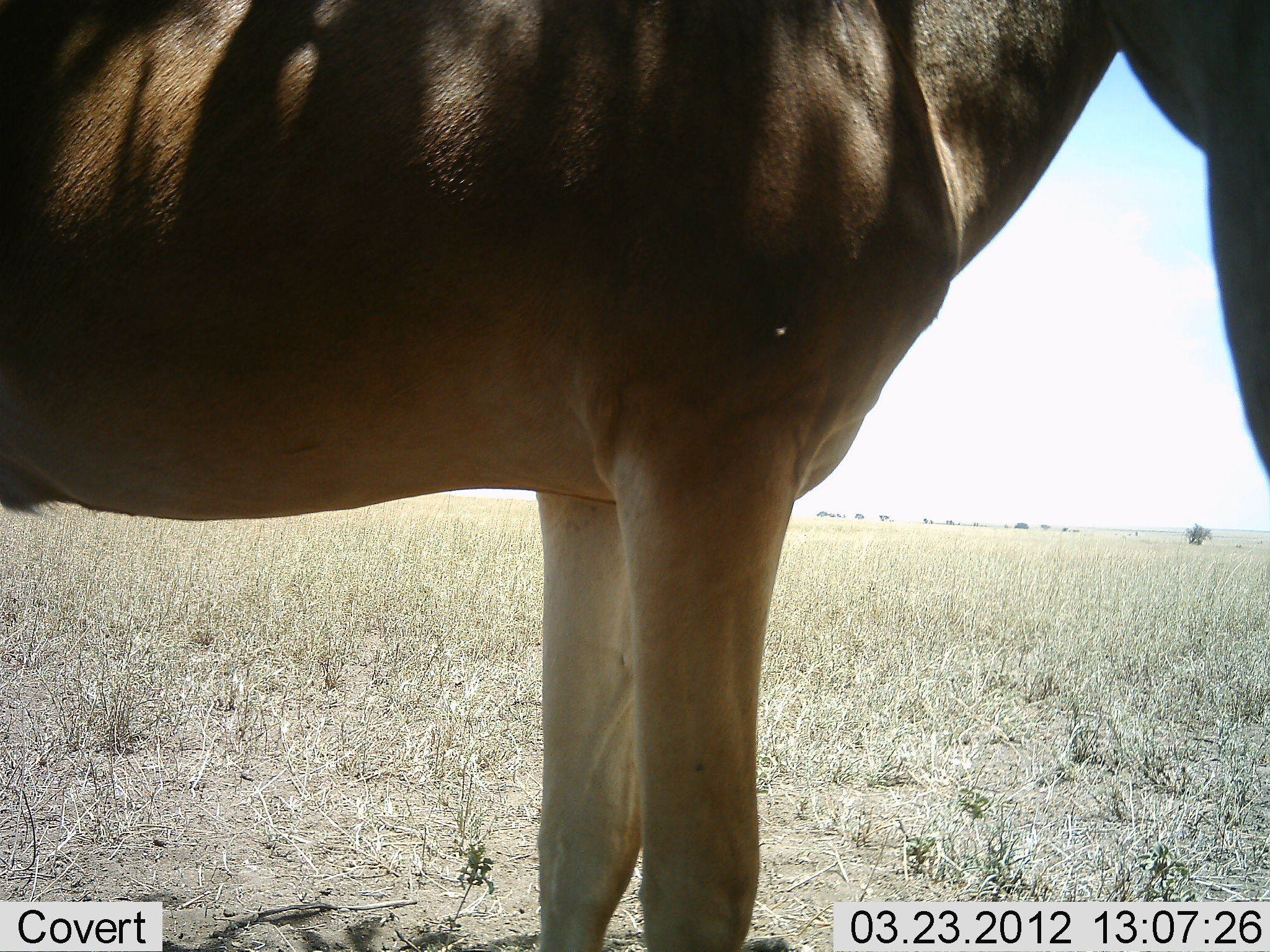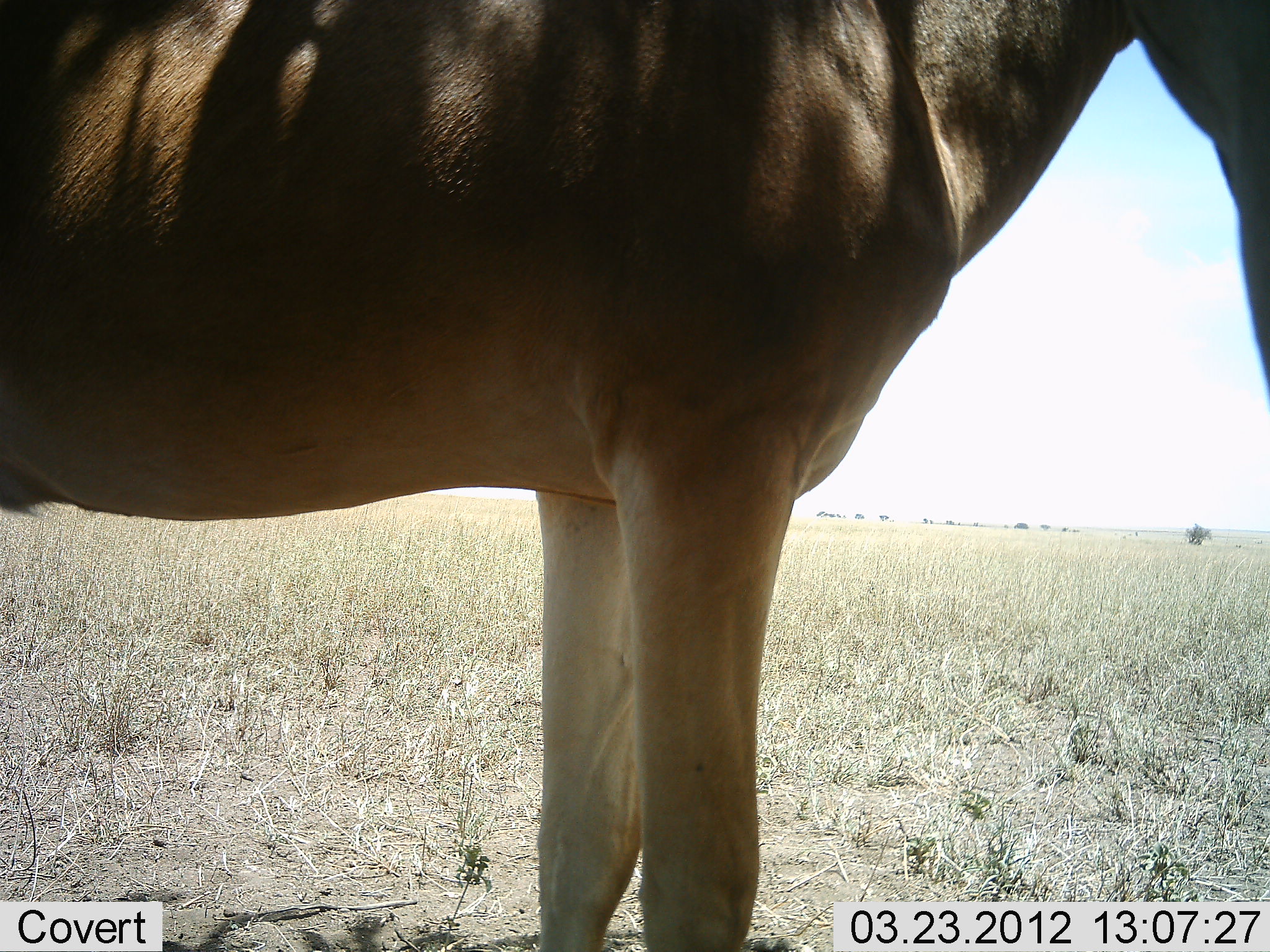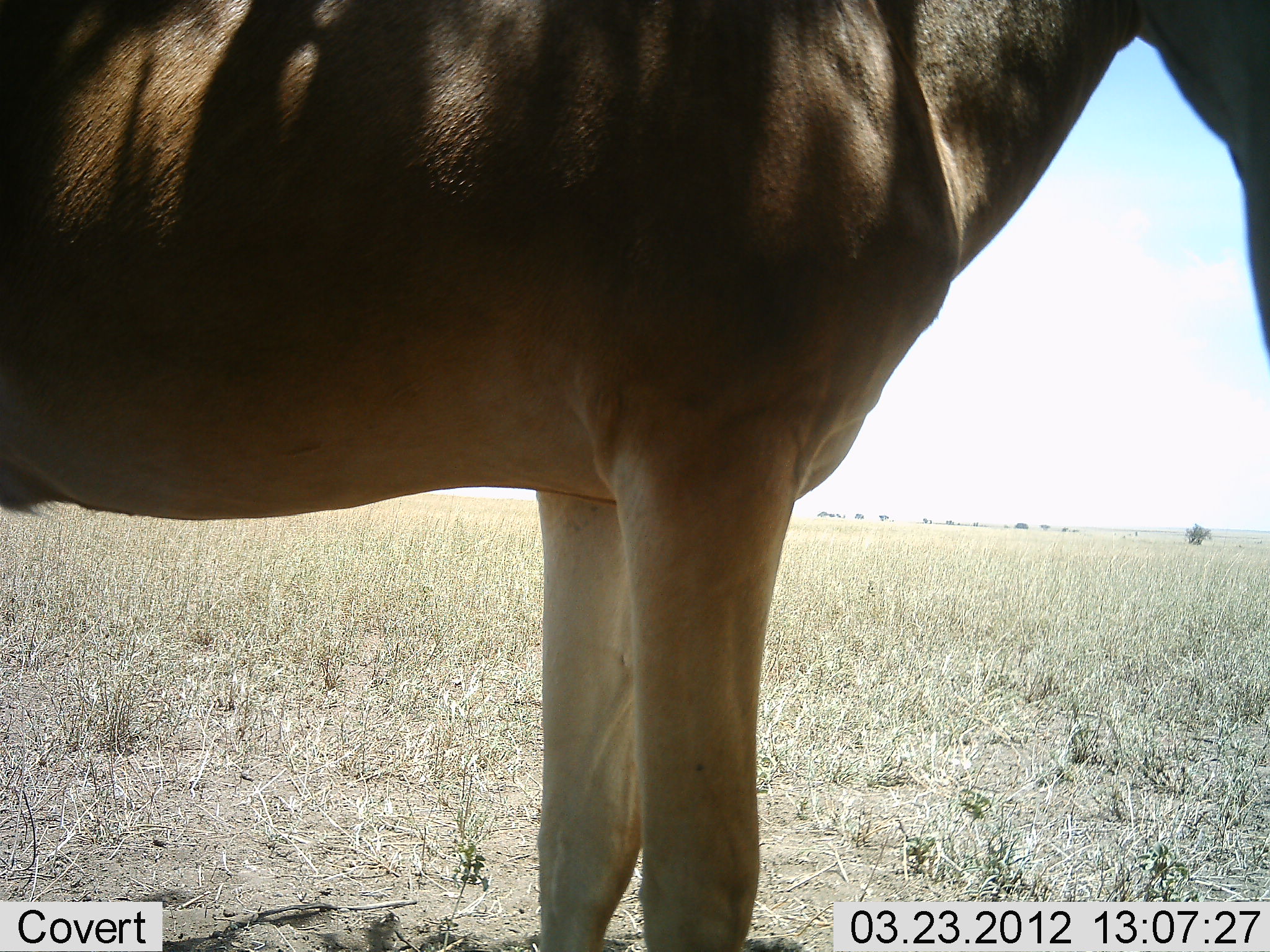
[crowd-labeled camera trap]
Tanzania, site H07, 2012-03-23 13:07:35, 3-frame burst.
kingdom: Animalia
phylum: Chordata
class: Mammalia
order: Artiodactyla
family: Bovidae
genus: Alcelaphus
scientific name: Alcelaphus buselaphus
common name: hartebeest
Hartebeest (Alcelaphus buselaphus), count 1. Behavior (volunteer vote fractions): standing 100%, resting 6%, moving 0%, interacting 0%. Young present (vote fraction): 0%. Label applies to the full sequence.